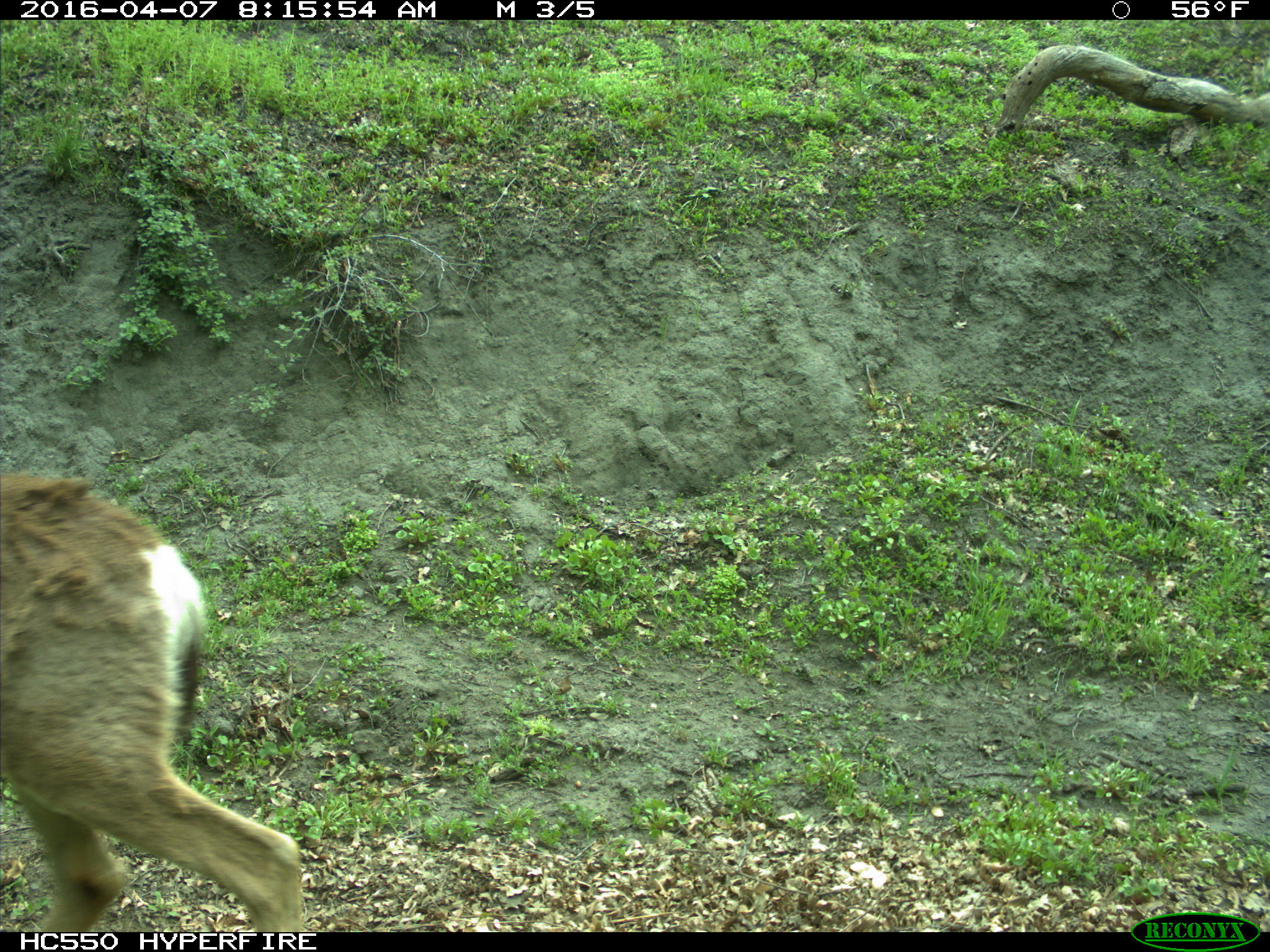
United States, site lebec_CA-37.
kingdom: Animalia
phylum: Chordata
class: Mammalia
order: Artiodactyla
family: Cervidae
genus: Odocoileus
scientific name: Odocoileus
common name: deer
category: unidentified deer